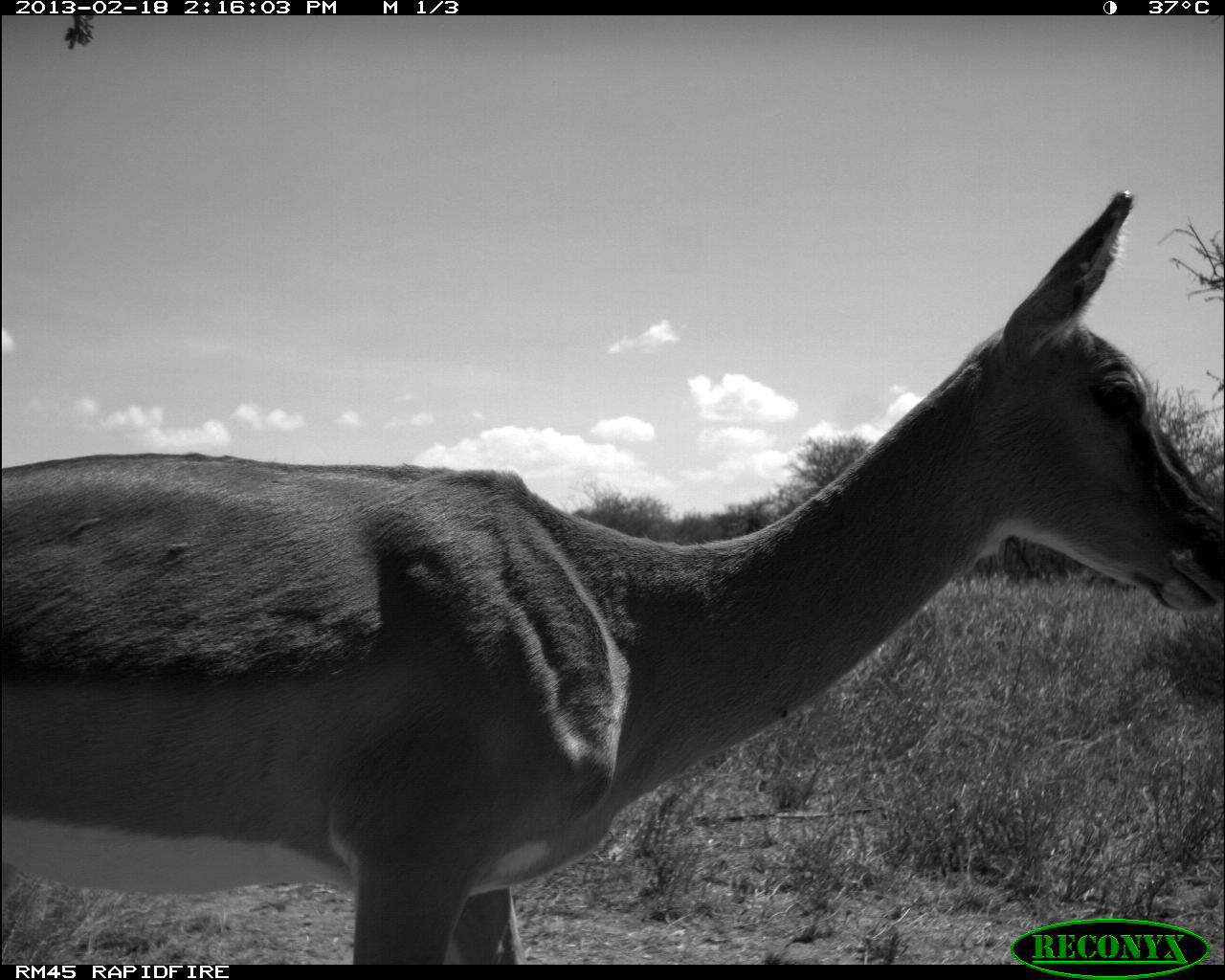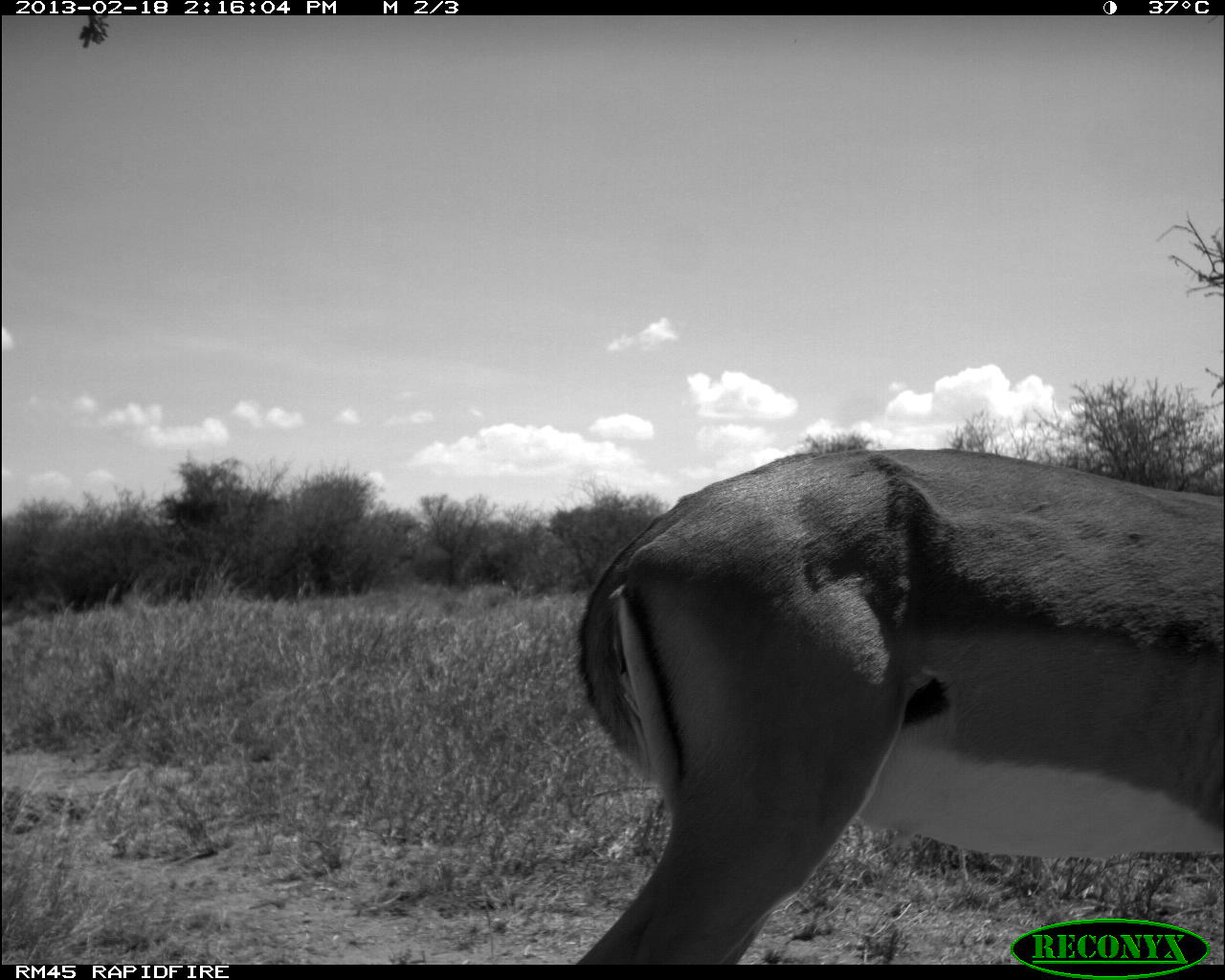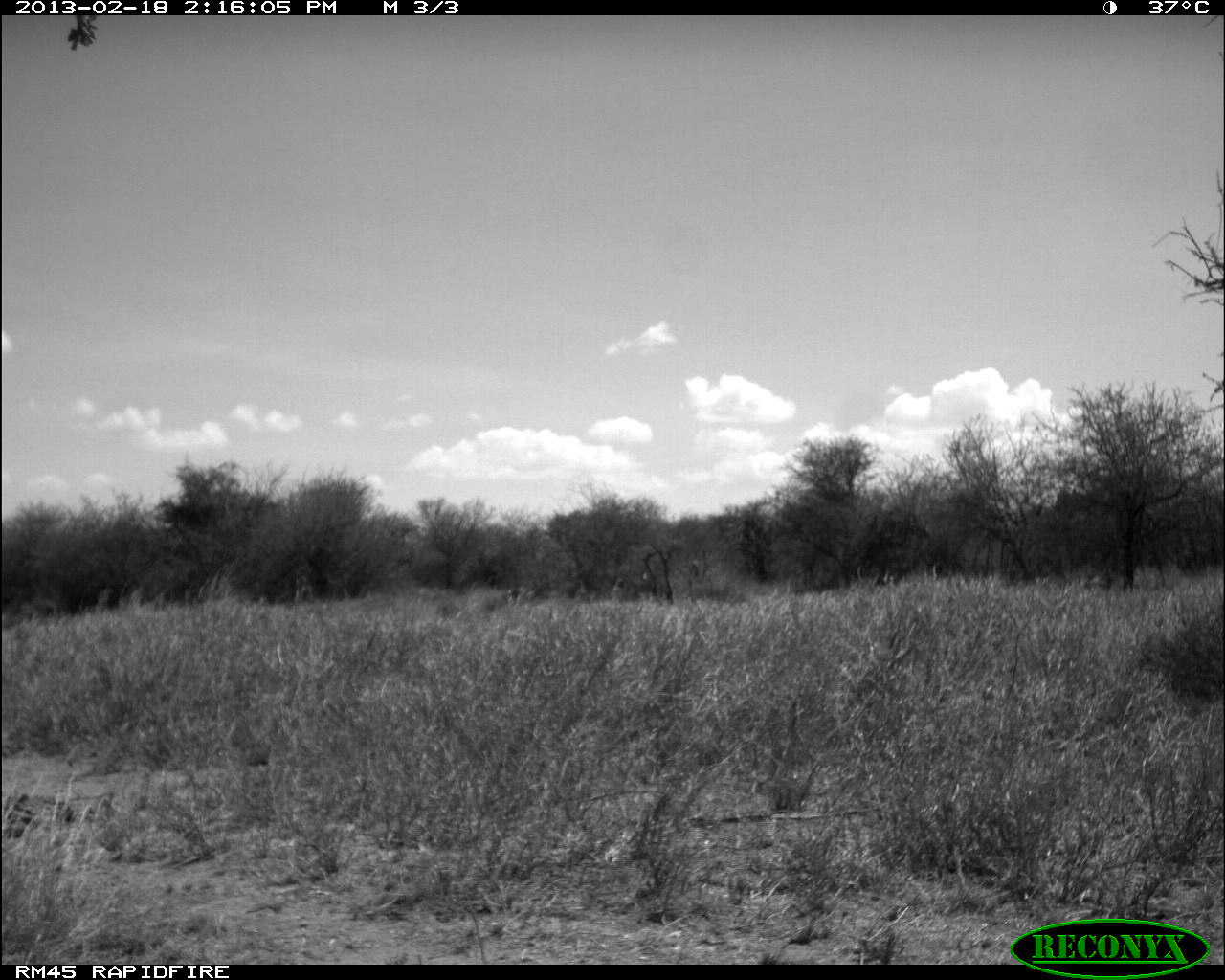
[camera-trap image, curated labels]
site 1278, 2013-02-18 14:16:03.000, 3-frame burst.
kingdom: Animalia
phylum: Chordata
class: Mammalia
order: Artiodactyla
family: Bovidae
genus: Aepyceros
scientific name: Aepyceros melampus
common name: impala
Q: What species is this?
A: Aepyceros melampus (impala).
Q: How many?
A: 1.